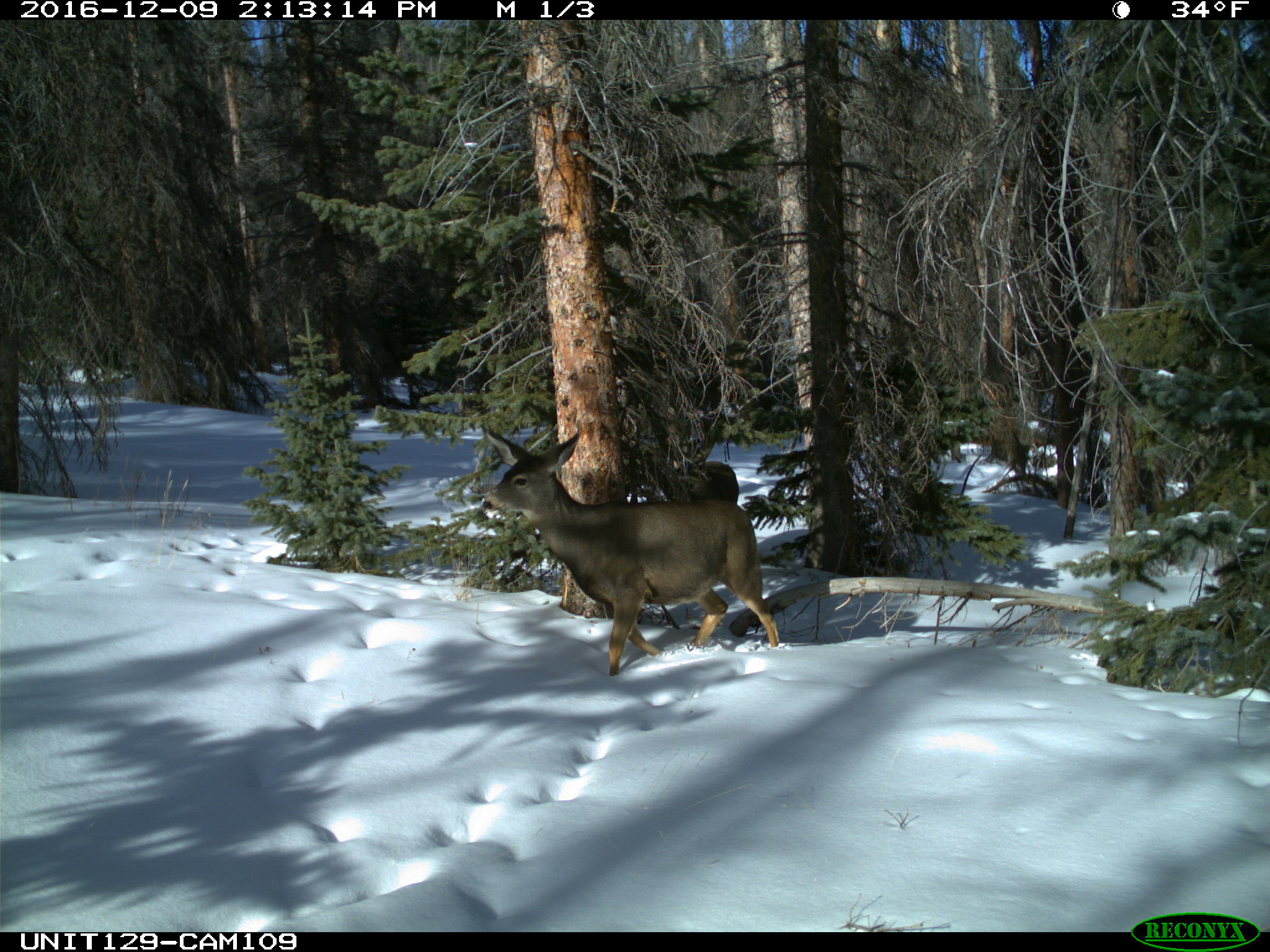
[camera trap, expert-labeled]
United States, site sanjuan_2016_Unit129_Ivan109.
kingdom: Animalia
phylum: Chordata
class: Mammalia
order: Artiodactyla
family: Cervidae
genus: Odocoileus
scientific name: Odocoileus hemionus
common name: mule deer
Odocoileus hemionus (mule deer).